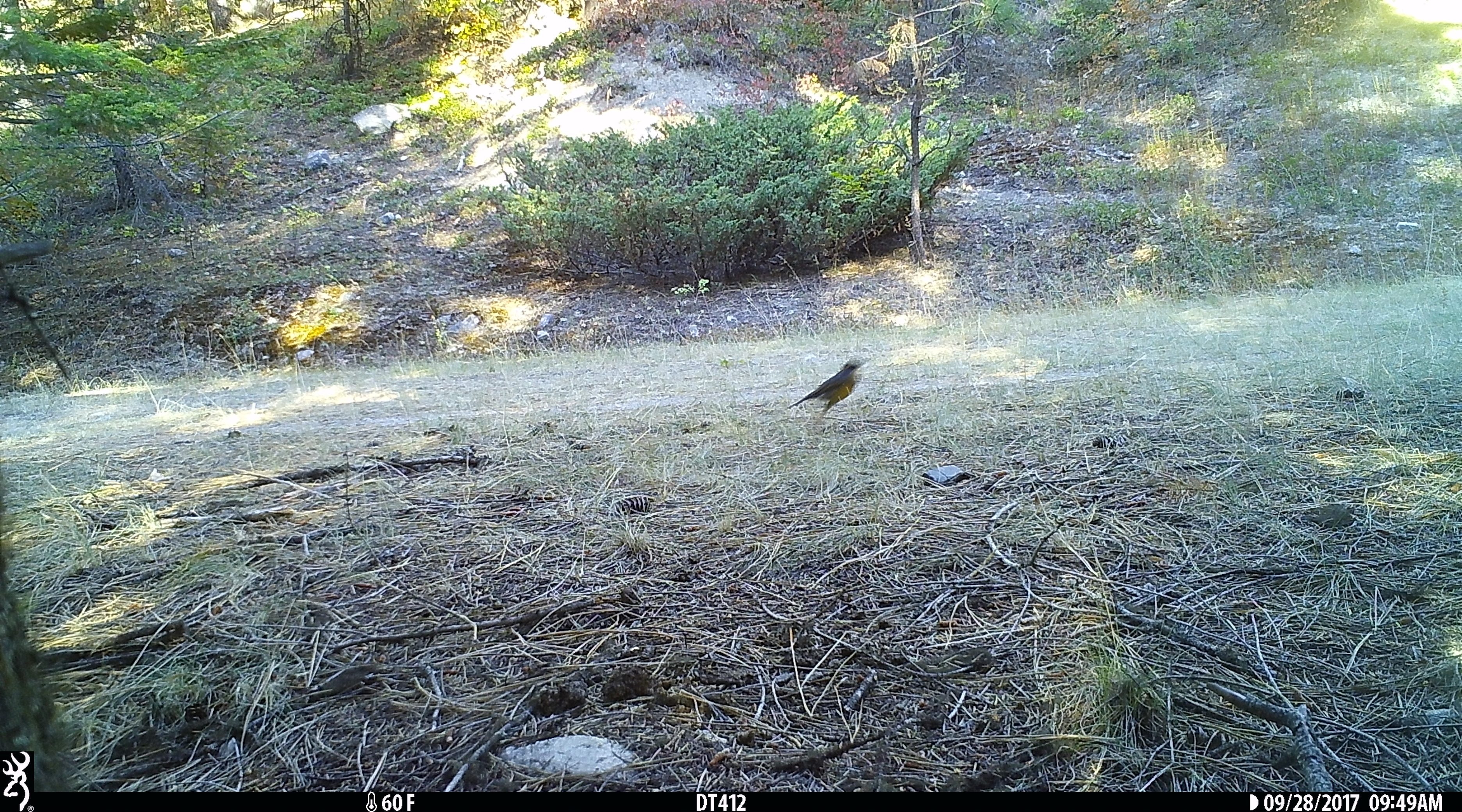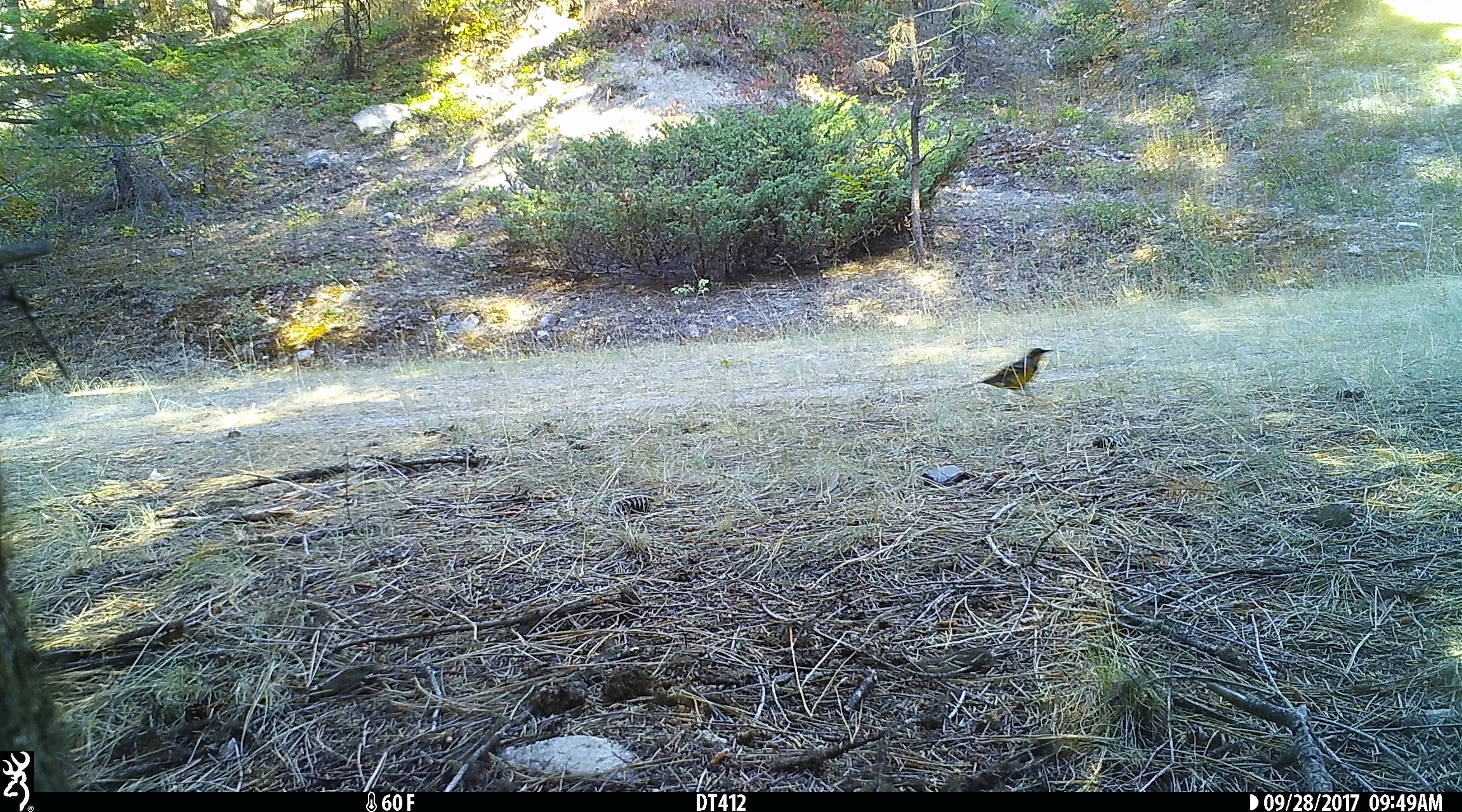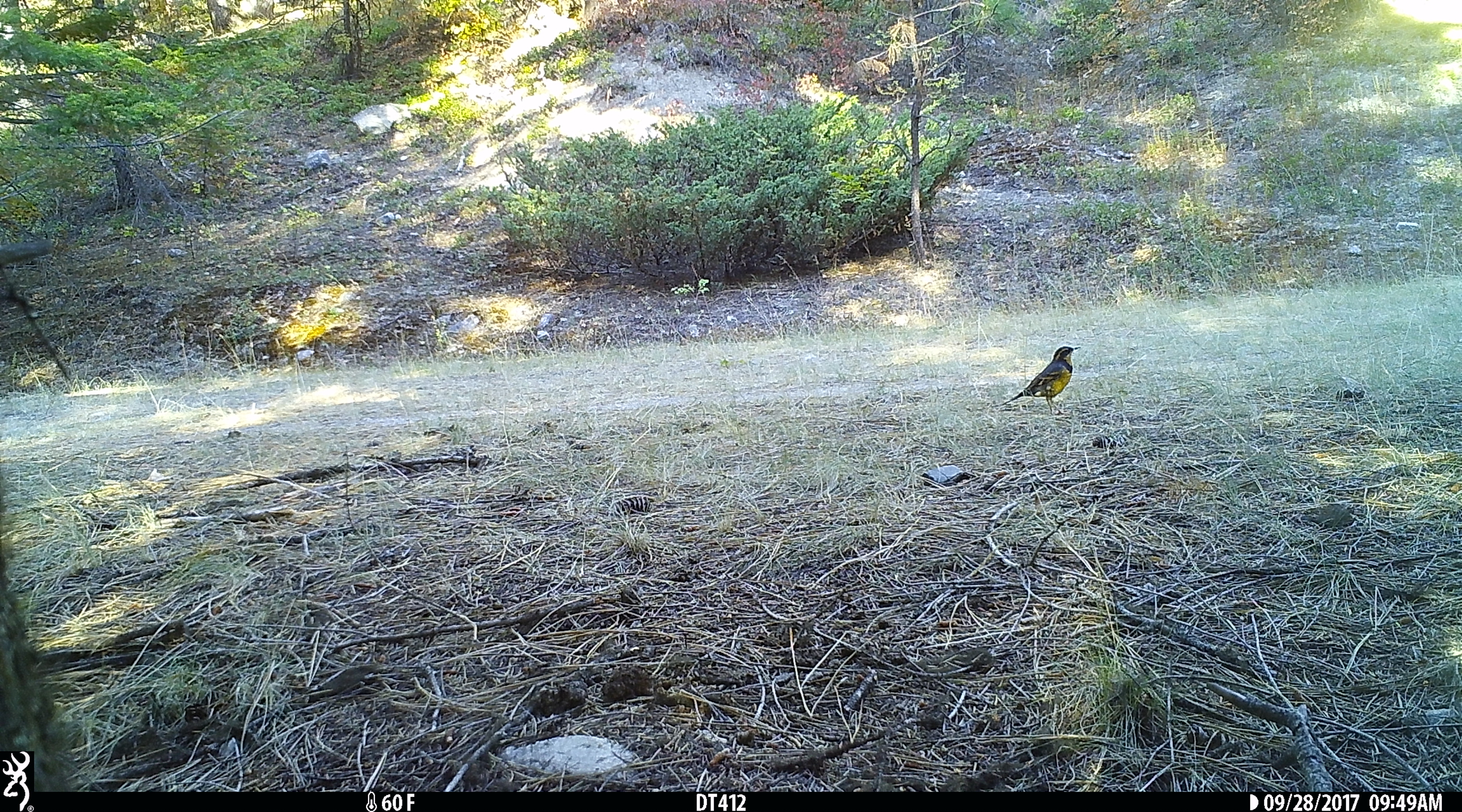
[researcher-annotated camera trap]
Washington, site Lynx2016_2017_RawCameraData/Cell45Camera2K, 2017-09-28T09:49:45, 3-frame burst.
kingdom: Animalia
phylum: Chordata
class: Aves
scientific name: Aves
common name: birds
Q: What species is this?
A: Aves (birds).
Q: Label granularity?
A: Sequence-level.